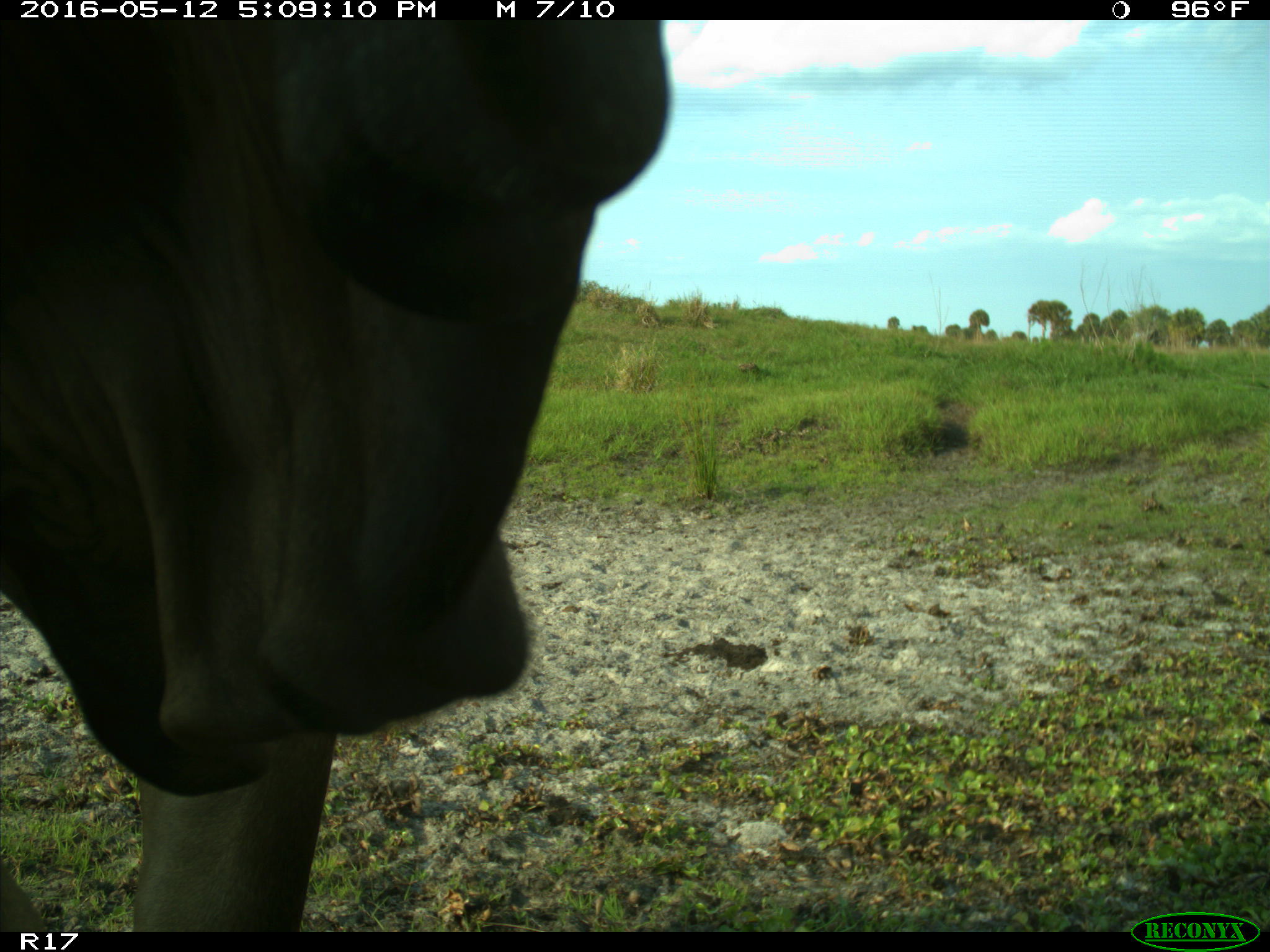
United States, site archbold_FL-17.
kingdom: Animalia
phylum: Chordata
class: Mammalia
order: Artiodactyla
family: Bovidae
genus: Bos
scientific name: Bos taurus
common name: domestic cow